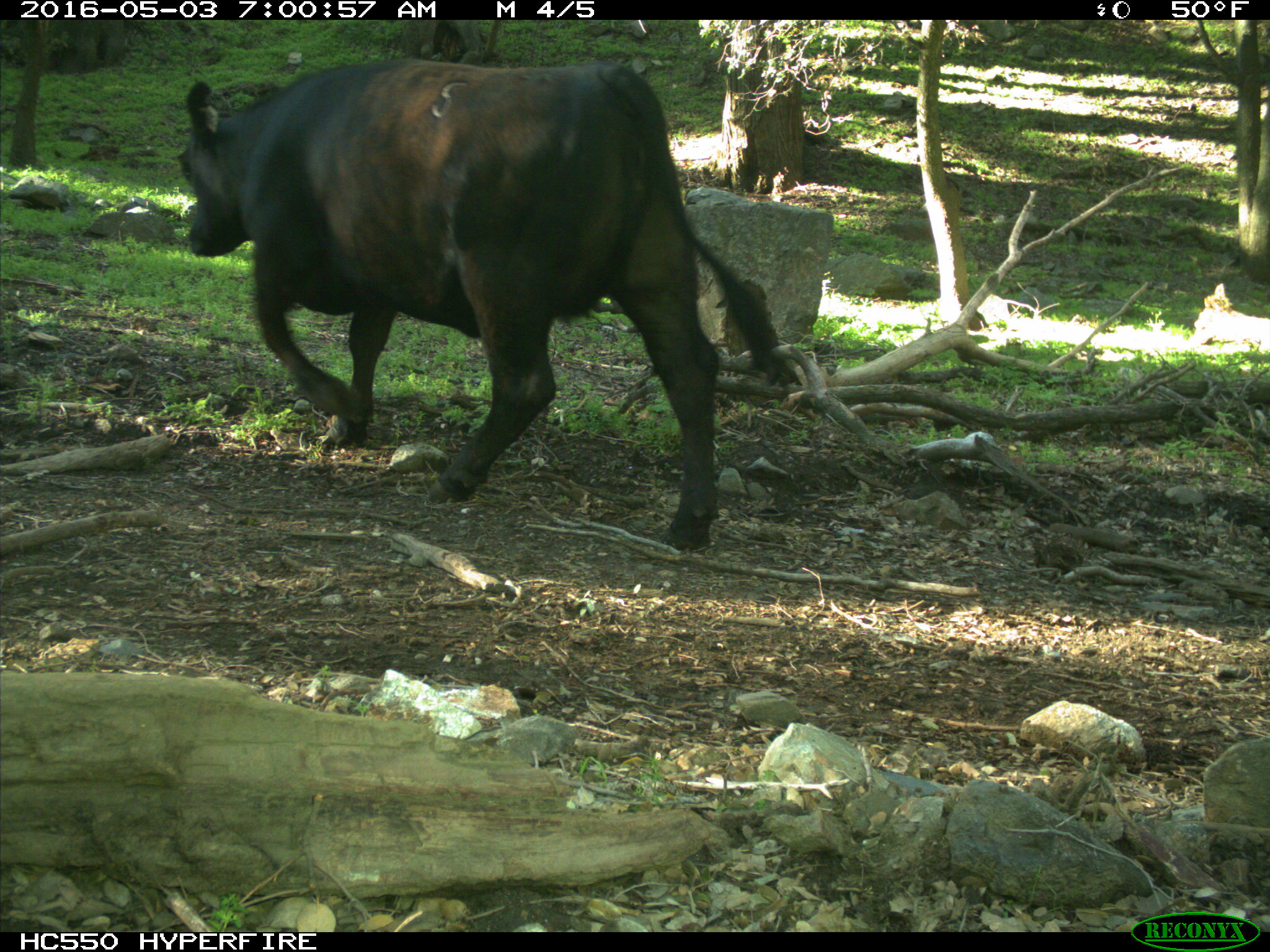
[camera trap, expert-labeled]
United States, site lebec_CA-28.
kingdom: Animalia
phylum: Chordata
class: Mammalia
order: Artiodactyla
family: Bovidae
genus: Bos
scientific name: Bos taurus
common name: domestic cow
Bos taurus (domestic cow).